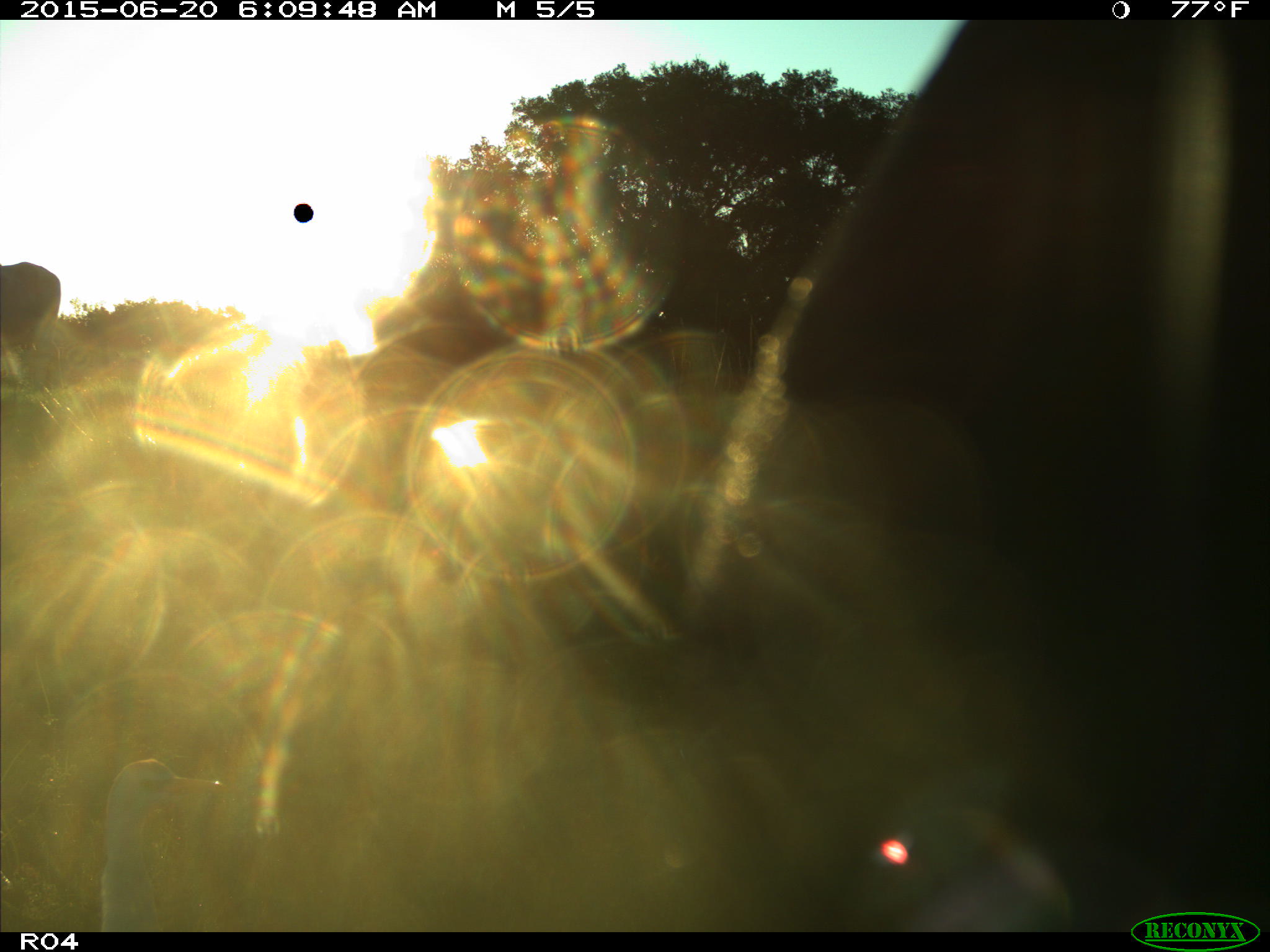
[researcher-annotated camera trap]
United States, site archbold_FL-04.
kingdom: Animalia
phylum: Chordata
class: Mammalia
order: Artiodactyla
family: Bovidae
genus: Bos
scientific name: Bos taurus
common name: domestic cow